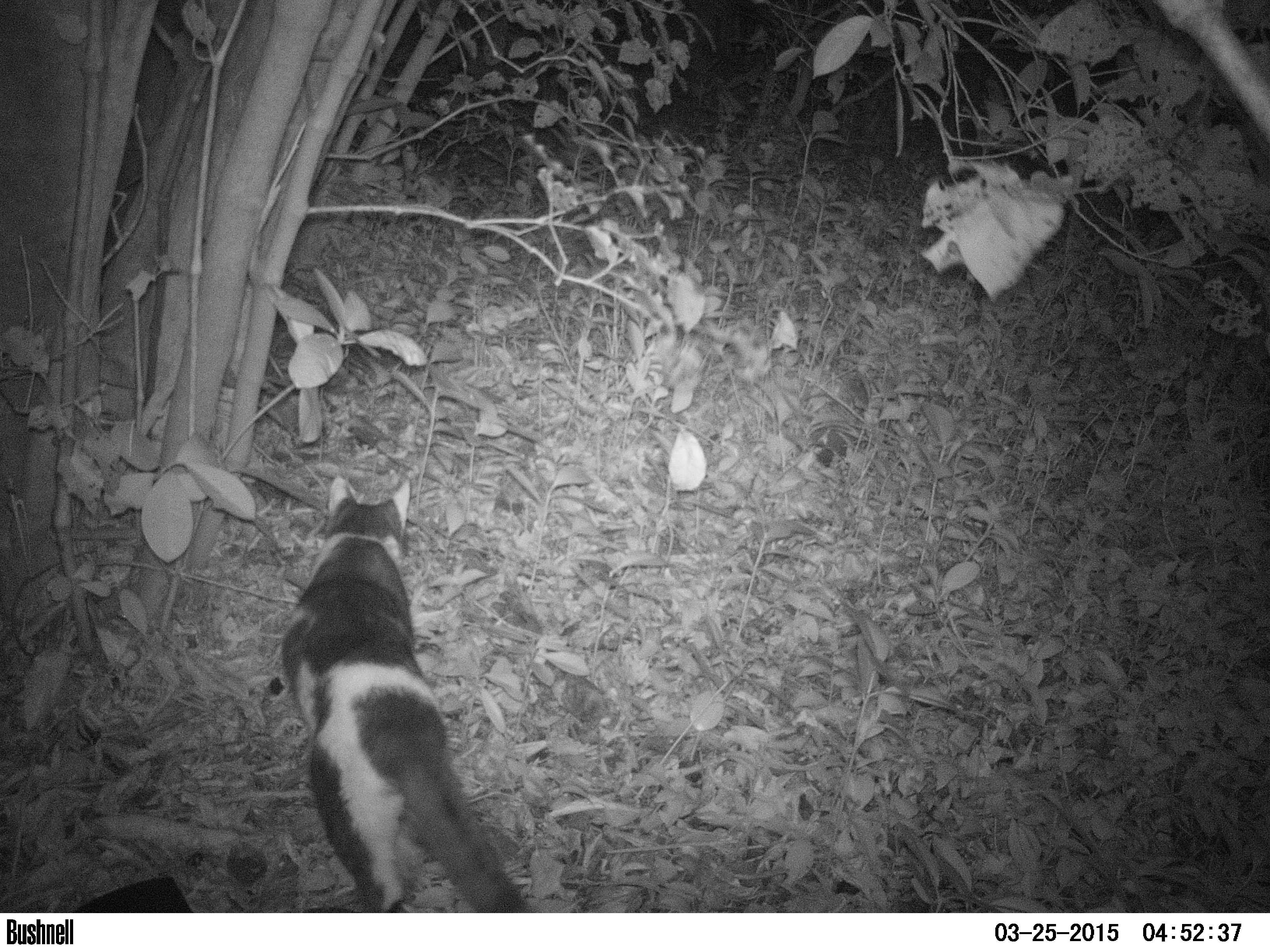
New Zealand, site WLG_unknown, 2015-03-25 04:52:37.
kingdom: Animalia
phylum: Chordata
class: Mammalia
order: Carnivora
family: Felidae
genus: Felis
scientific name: Felis catus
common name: domestic cat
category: cat